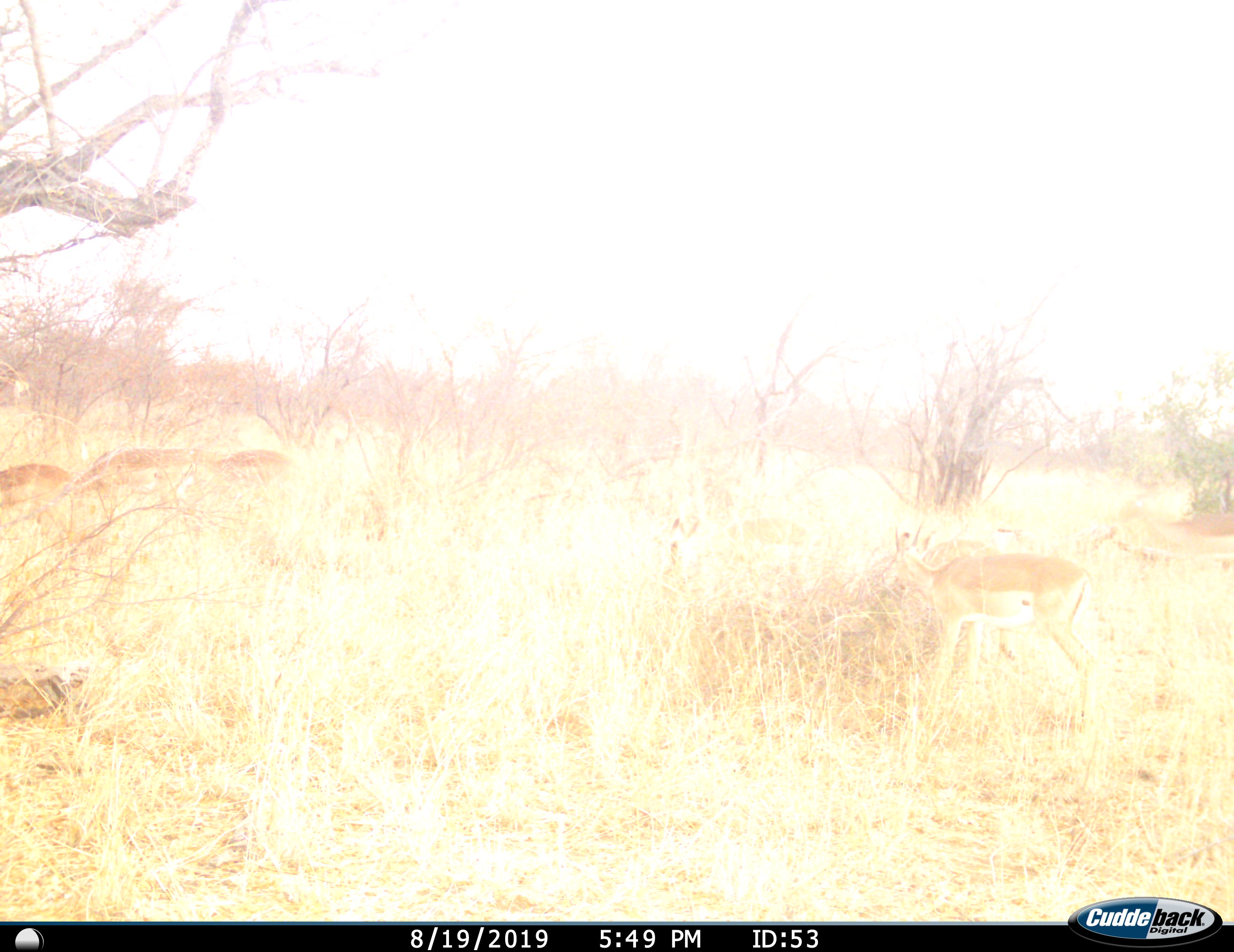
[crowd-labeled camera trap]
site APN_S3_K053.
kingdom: Animalia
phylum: Chordata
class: Mammalia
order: Artiodactyla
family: Bovidae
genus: Aepyceros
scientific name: Aepyceros melampus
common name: impala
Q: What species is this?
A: Impala (Aepyceros melampus).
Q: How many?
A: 5.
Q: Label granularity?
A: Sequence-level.